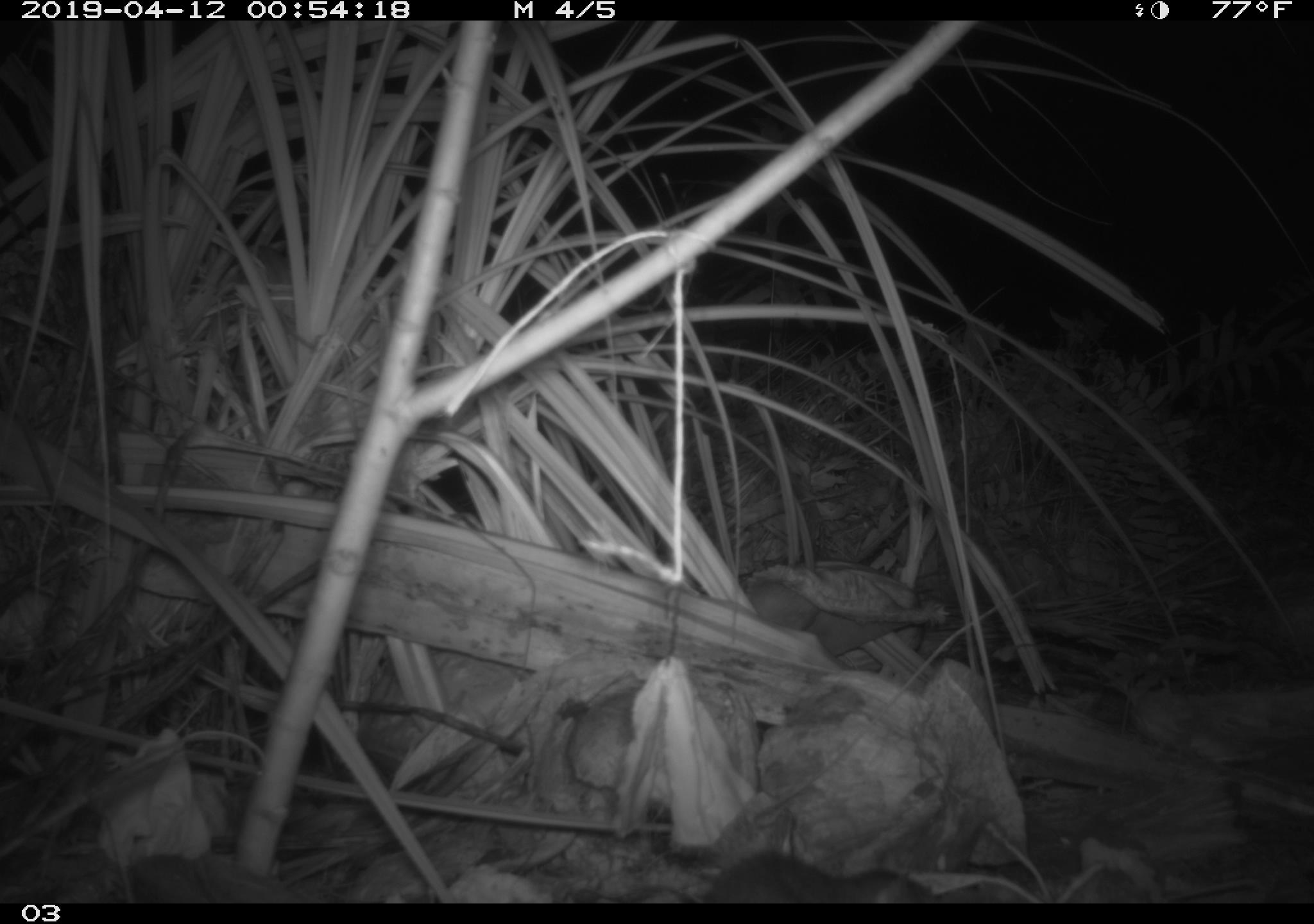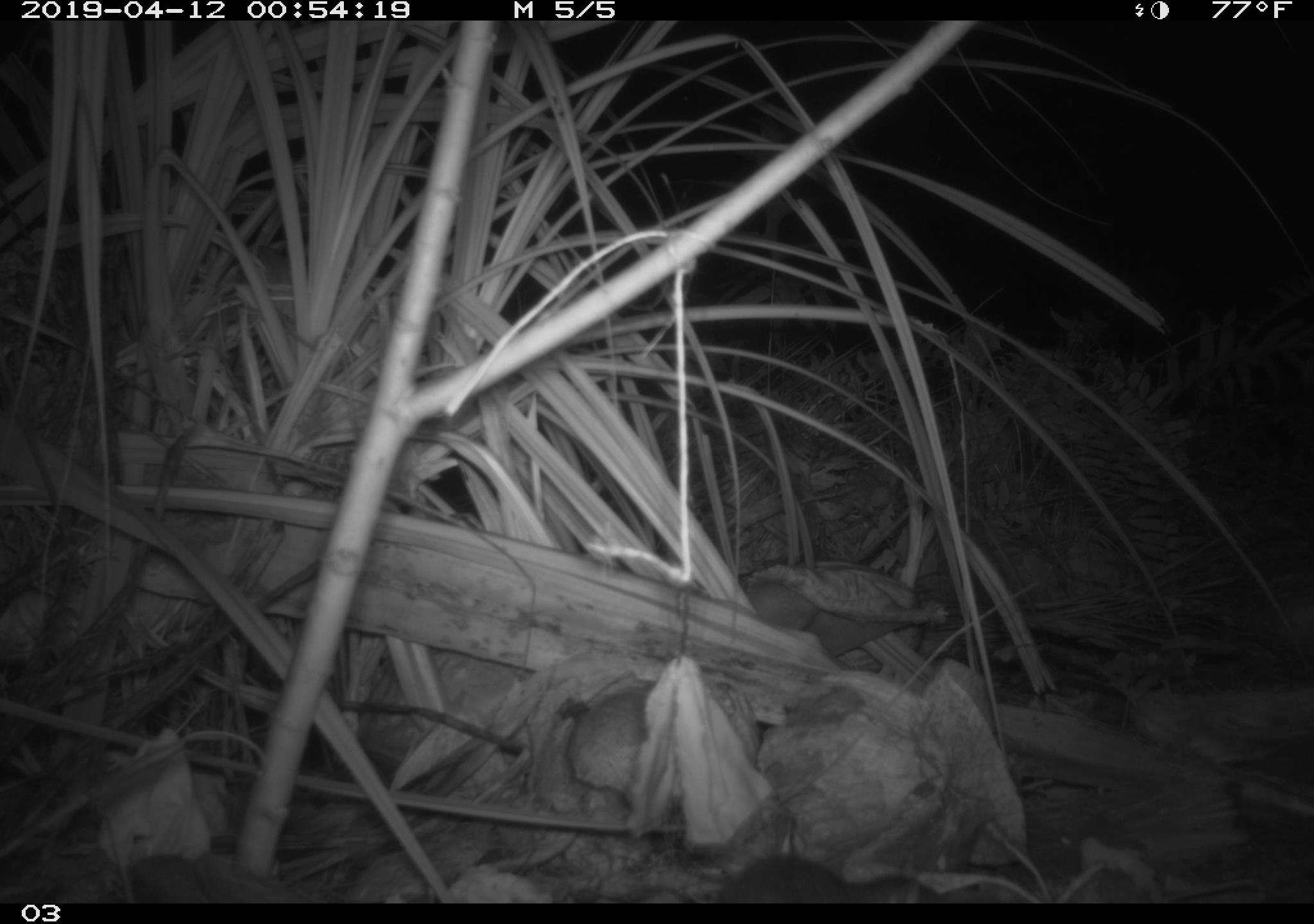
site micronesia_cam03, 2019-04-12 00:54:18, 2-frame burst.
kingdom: Animalia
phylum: Chordata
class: Mammalia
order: Rodentia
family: Muridae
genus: Rattus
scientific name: Rattus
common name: rat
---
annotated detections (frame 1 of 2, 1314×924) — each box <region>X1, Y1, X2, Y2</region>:
rat: <region>693, 842, 933, 903</region>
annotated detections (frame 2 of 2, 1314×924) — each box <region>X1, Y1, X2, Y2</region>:
rat: <region>704, 850, 939, 903</region>